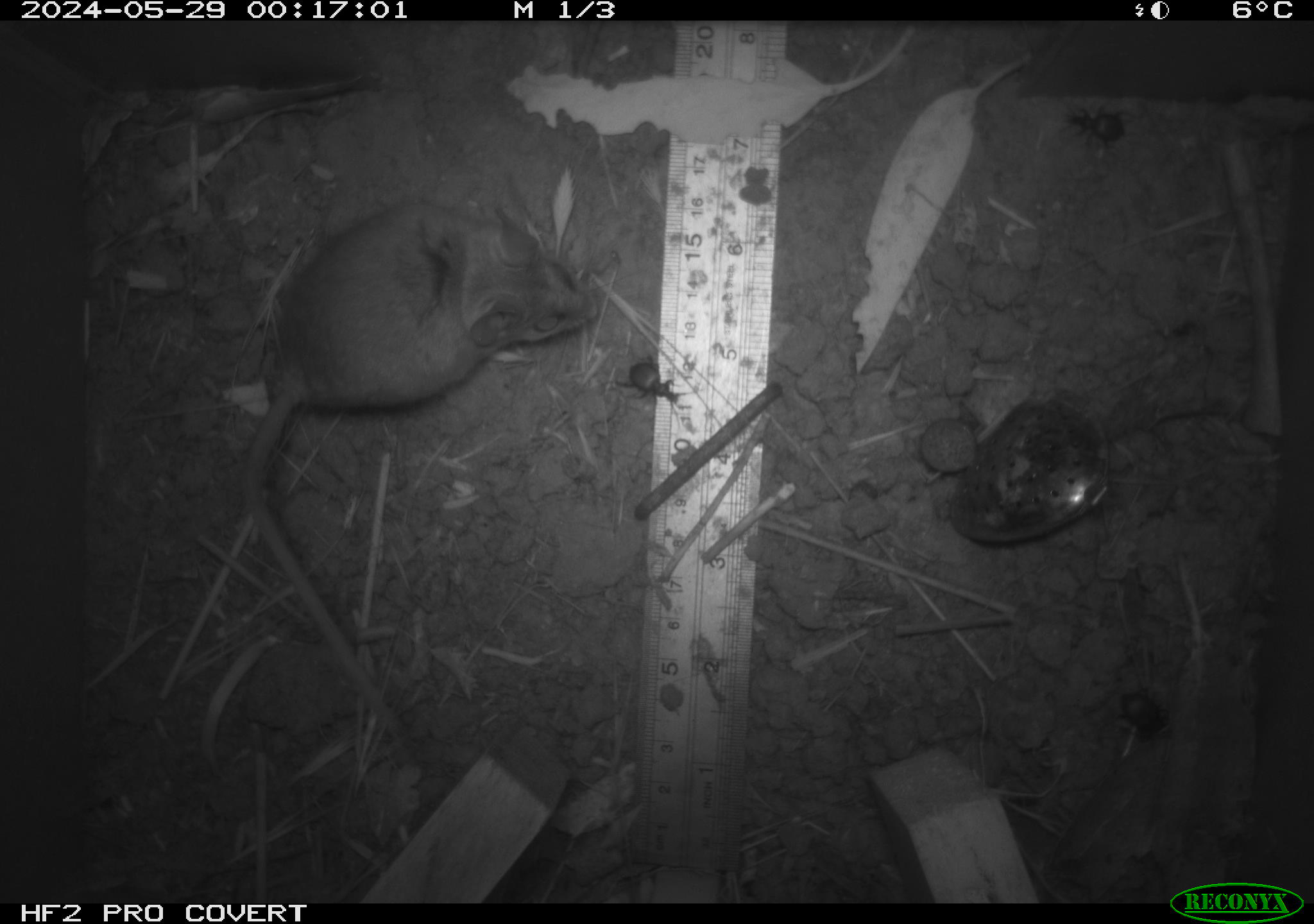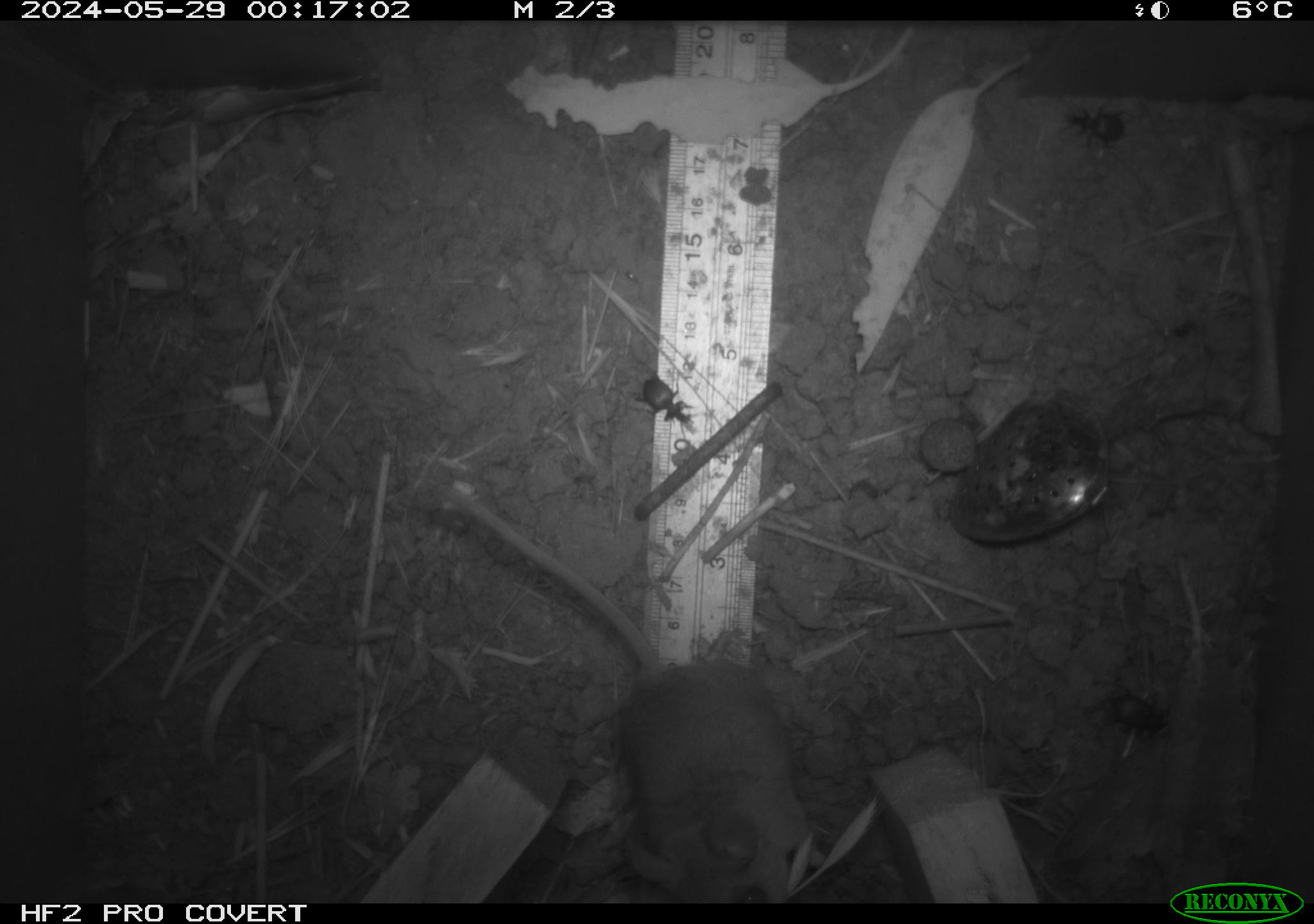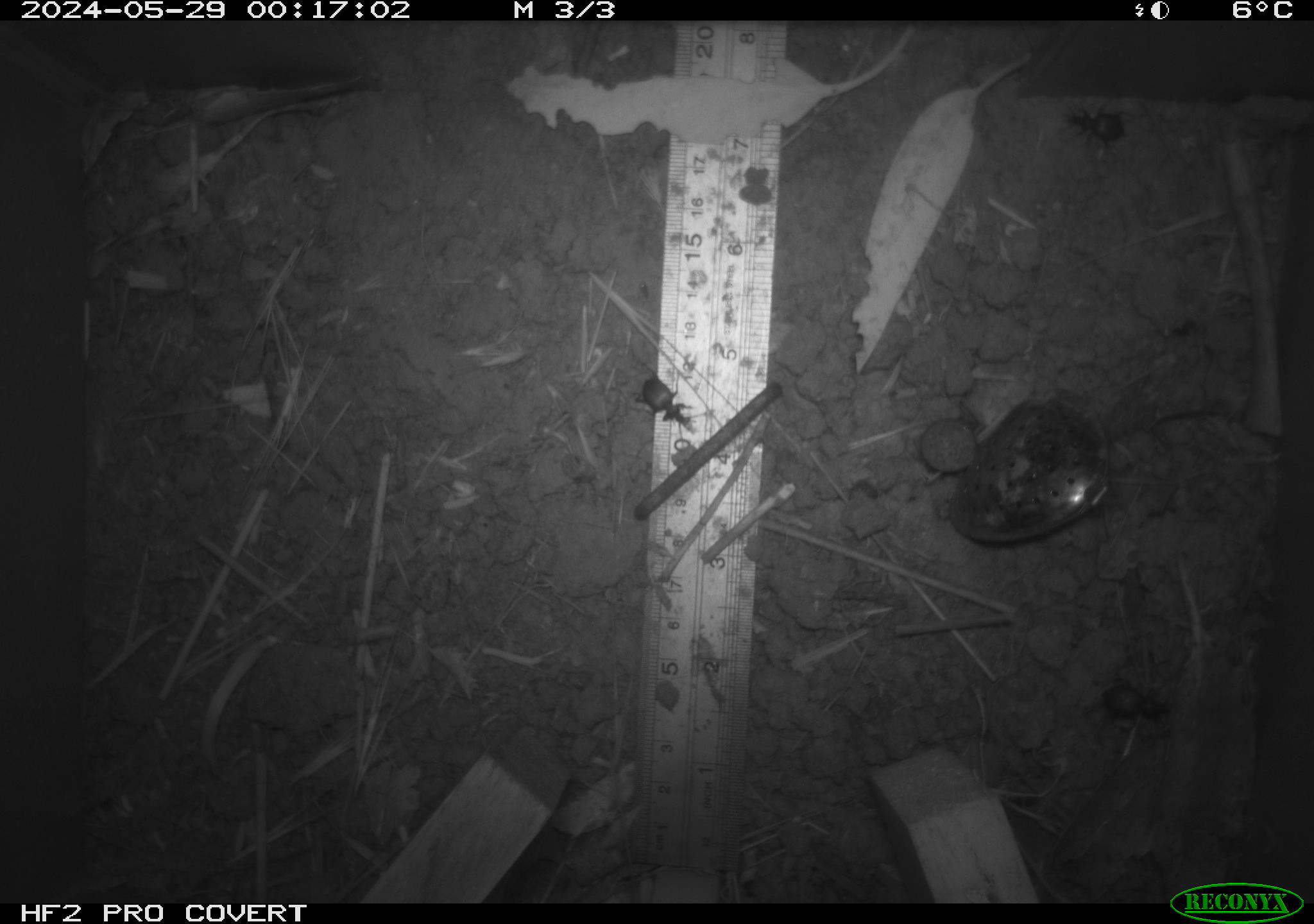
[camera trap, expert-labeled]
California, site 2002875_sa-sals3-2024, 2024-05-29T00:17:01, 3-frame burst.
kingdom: Animalia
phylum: Chordata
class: Mammalia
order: Rodentia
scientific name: Rodentia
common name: rodent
Rodent (Rodentia).